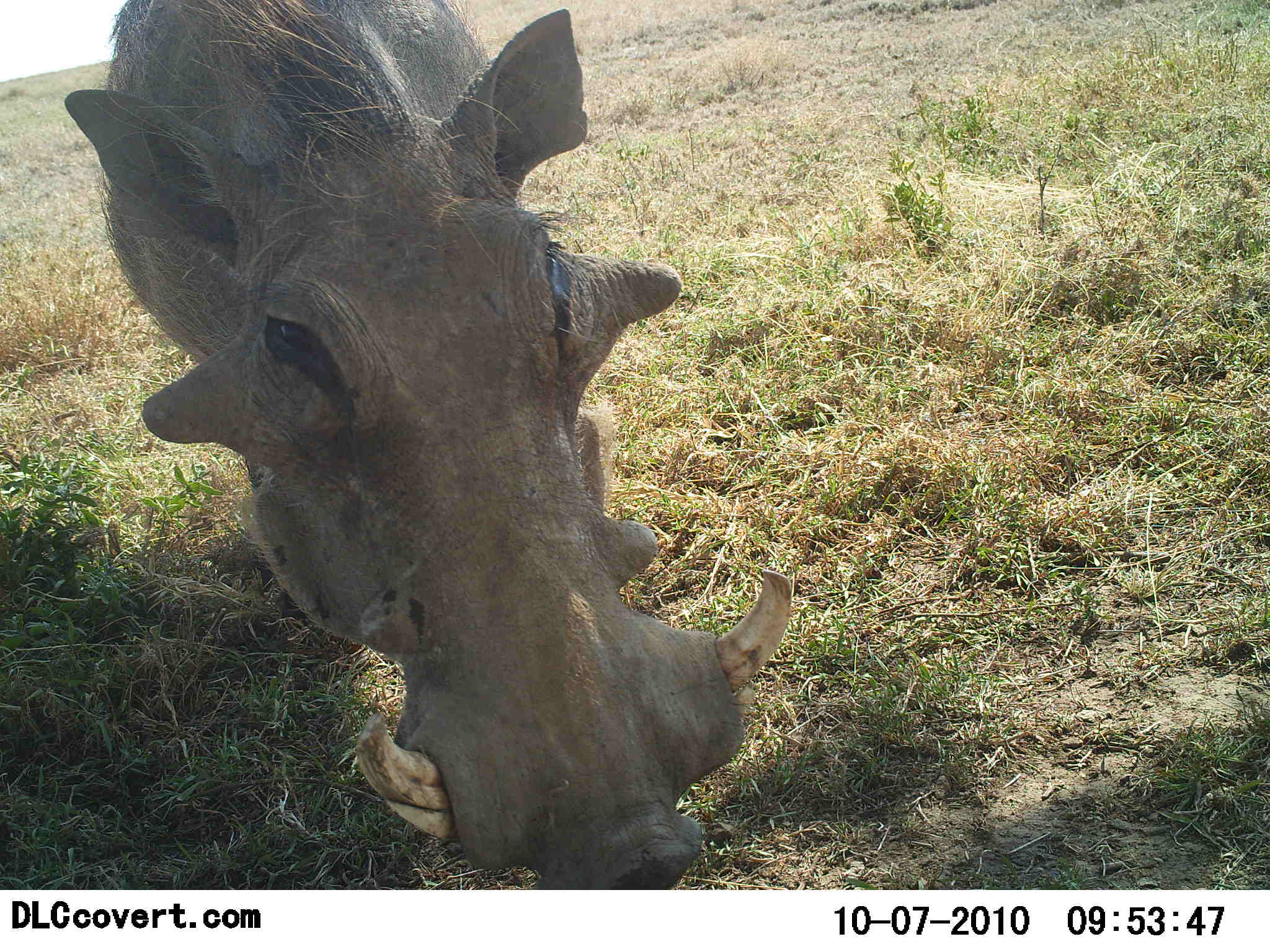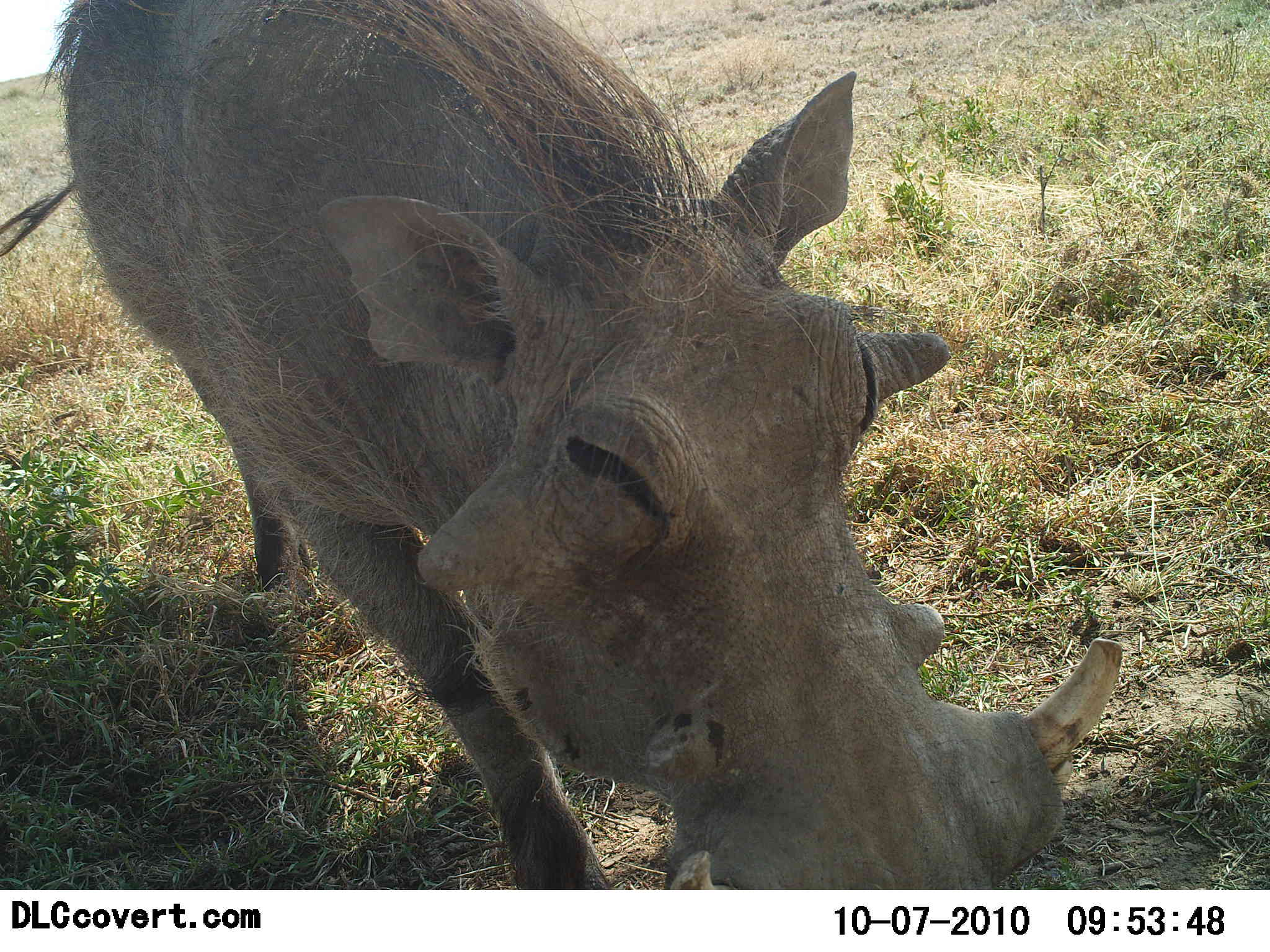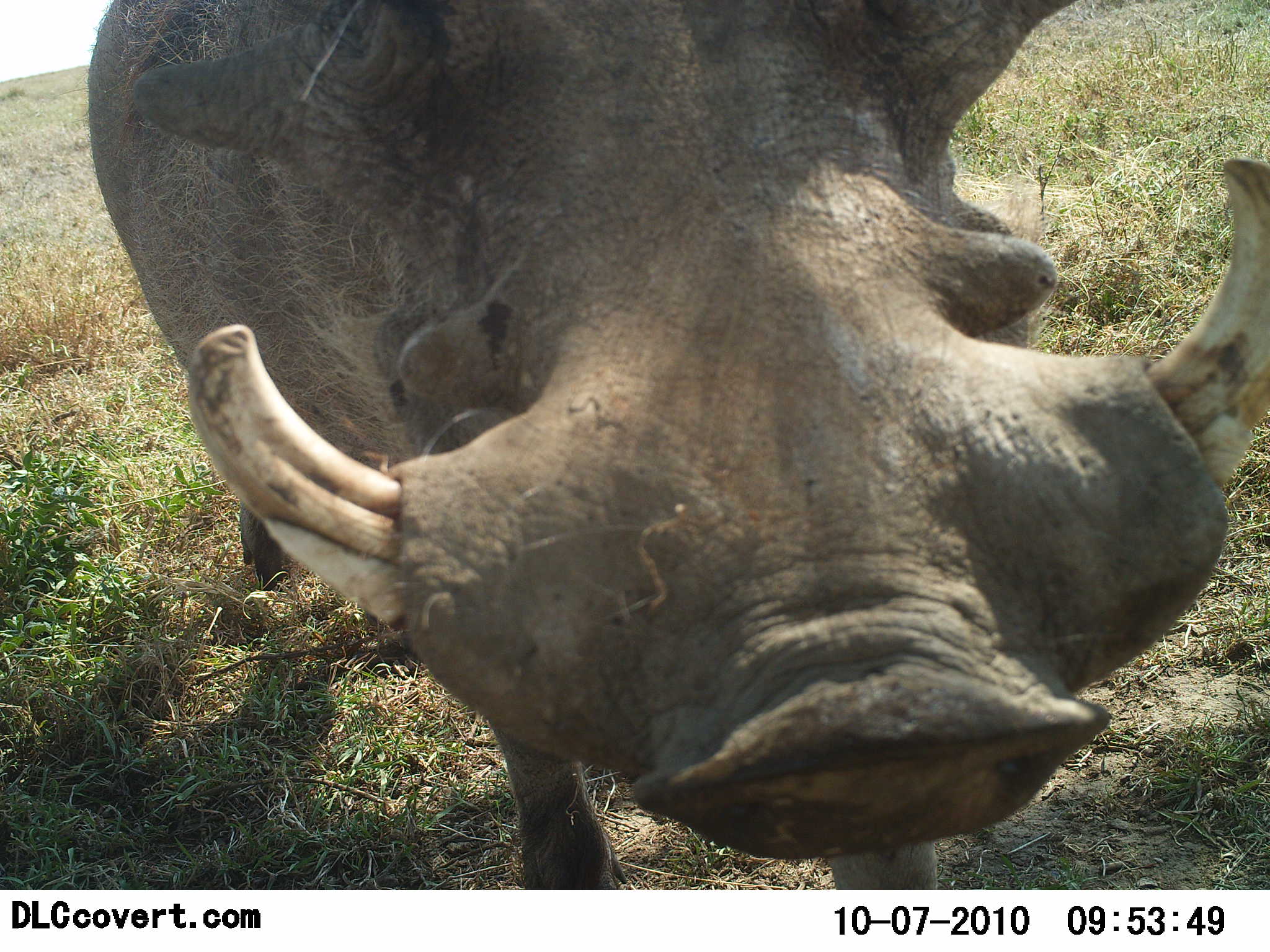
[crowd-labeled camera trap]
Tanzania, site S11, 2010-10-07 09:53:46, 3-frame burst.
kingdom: Animalia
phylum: Chordata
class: Mammalia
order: Artiodactyla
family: Suidae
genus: Phacochoerus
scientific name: Phacochoerus africanus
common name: warthog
Warthog (Phacochoerus africanus), count 1. Behavior (volunteer vote fractions): standing 31%, resting 0%, moving 56%, interacting 44%. Young present (vote fraction): 0%. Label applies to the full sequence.